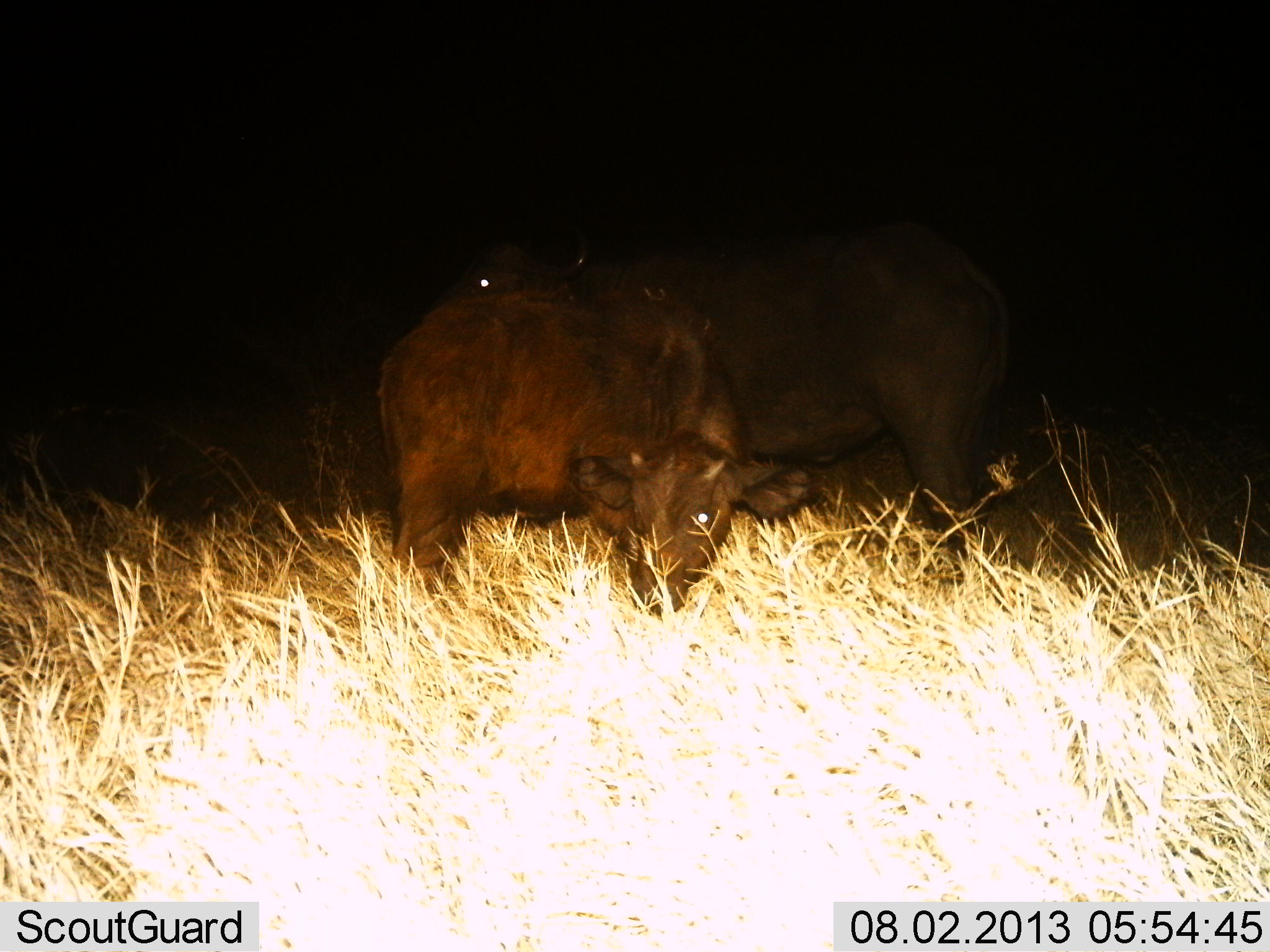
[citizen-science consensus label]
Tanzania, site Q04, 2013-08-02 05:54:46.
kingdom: Animalia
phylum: Chordata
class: Mammalia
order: Artiodactyla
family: Bovidae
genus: Syncerus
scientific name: Syncerus caffer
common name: cape buffalo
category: buffalo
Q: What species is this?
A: Buffalo (cape buffalo) (Syncerus caffer).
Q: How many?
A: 2.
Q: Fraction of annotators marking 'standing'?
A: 55%.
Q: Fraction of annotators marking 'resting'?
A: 0%.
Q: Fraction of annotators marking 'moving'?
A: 0%.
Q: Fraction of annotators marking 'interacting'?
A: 0%.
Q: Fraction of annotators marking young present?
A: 75%.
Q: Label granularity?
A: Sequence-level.